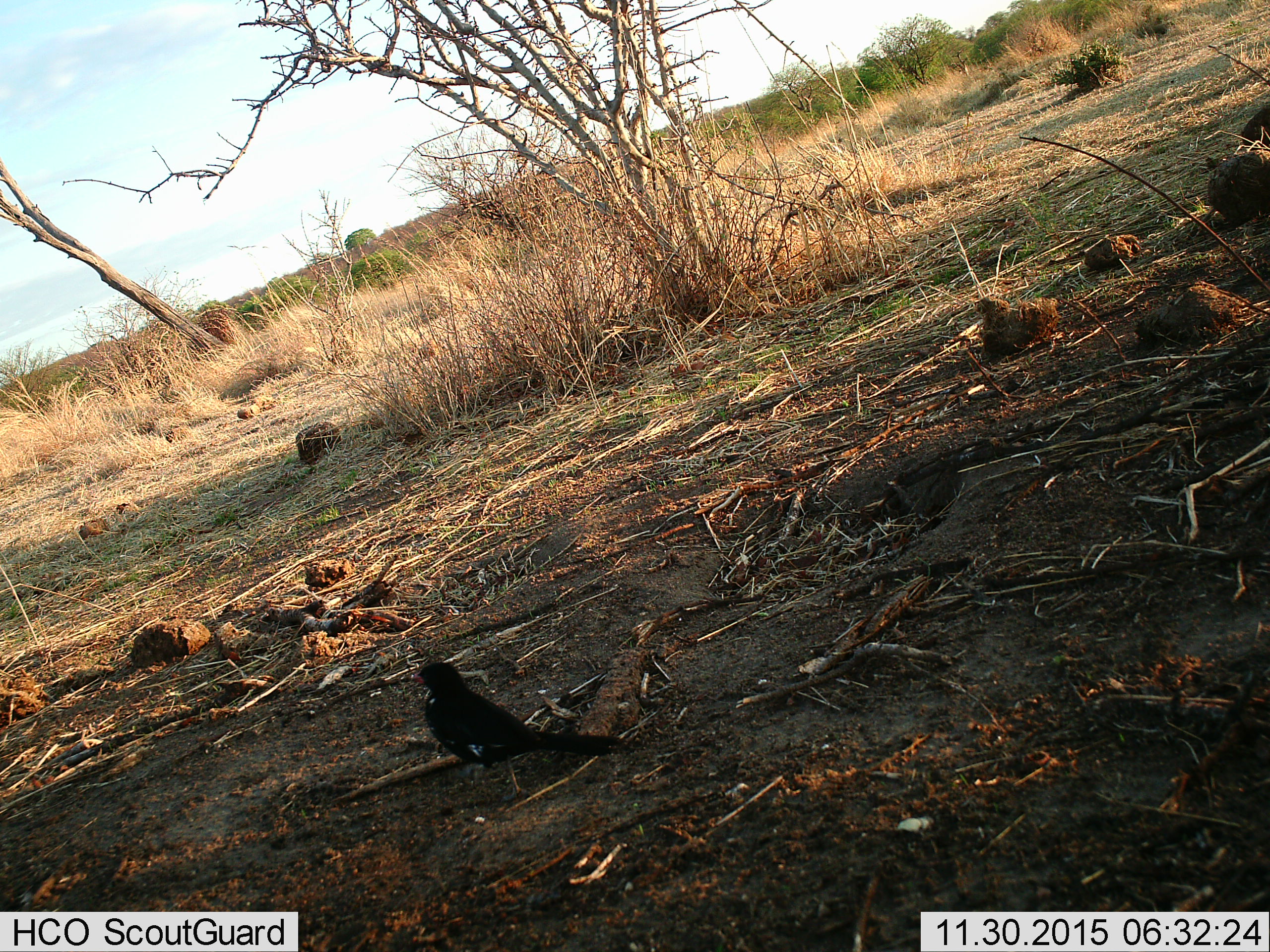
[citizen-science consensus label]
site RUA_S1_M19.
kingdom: Animalia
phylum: Chordata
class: Aves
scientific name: Aves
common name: bird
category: birdother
Birdother (bird) (Aves), count 1. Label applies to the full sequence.